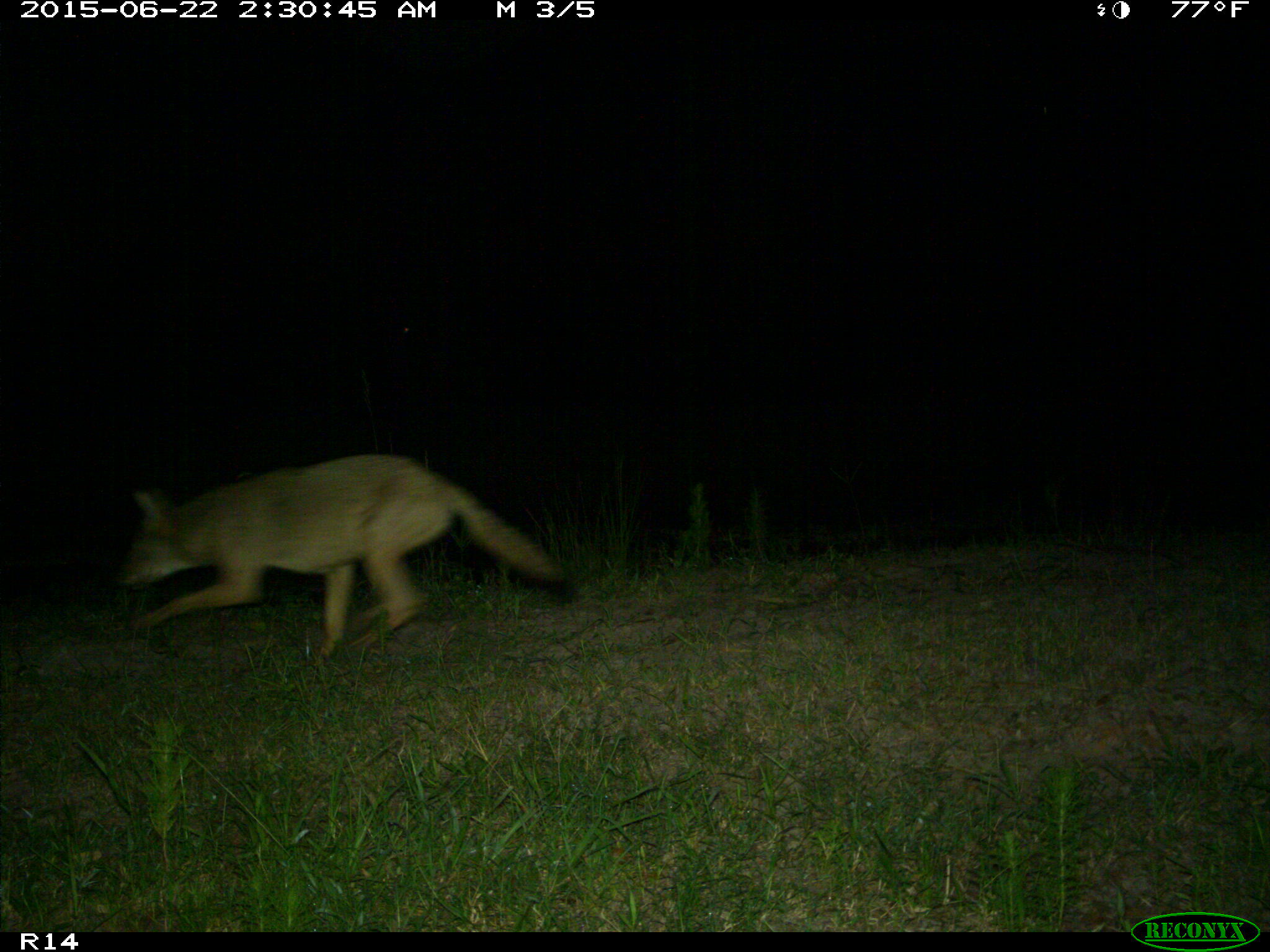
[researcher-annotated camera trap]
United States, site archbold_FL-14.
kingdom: Animalia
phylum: Chordata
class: Mammalia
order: Artiodactyla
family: Bovidae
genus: Bos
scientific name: Bos taurus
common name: domestic cow